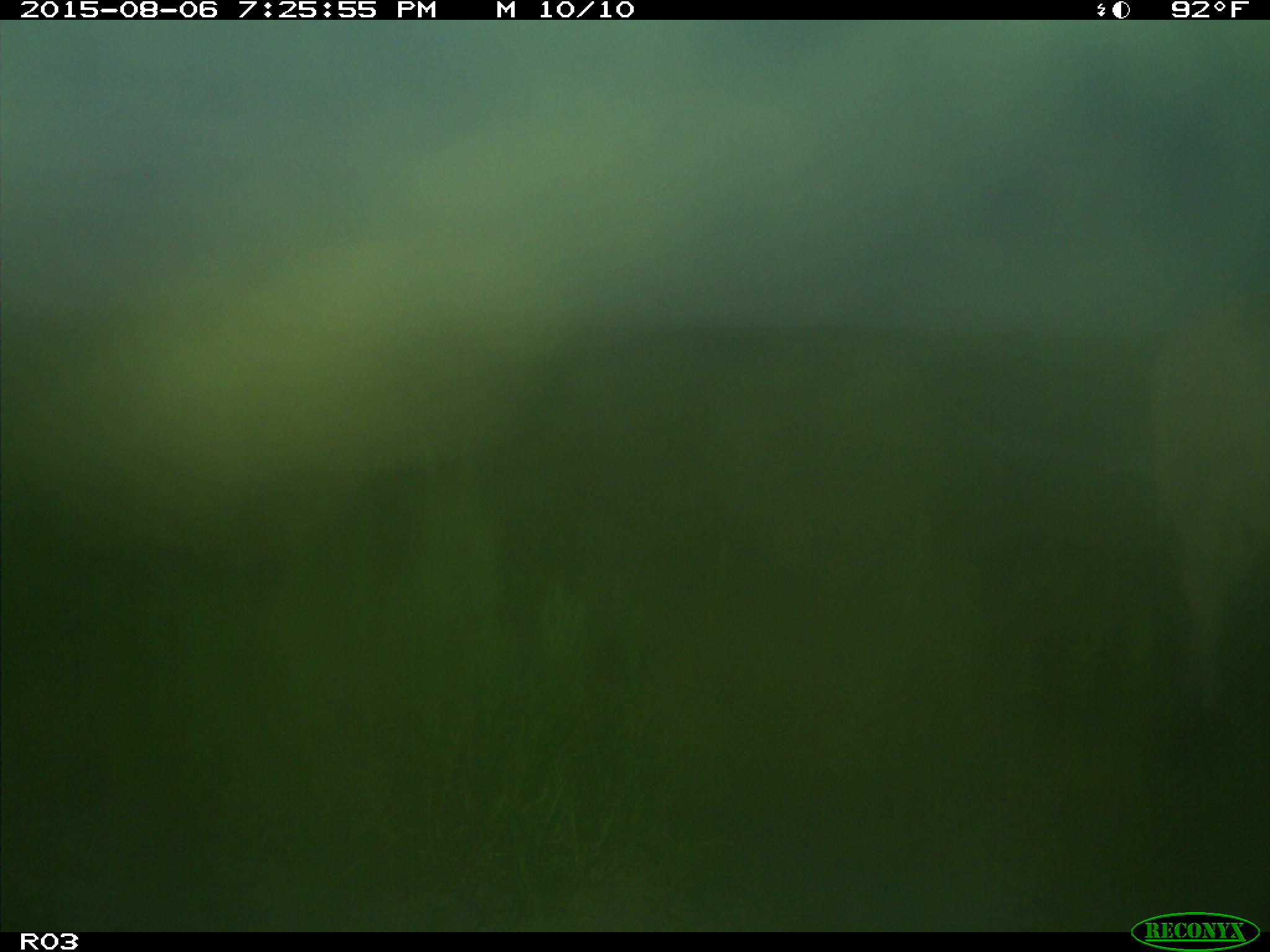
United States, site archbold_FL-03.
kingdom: Animalia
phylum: Chordata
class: Mammalia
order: Artiodactyla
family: Bovidae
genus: Bos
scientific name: Bos taurus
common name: domestic cow